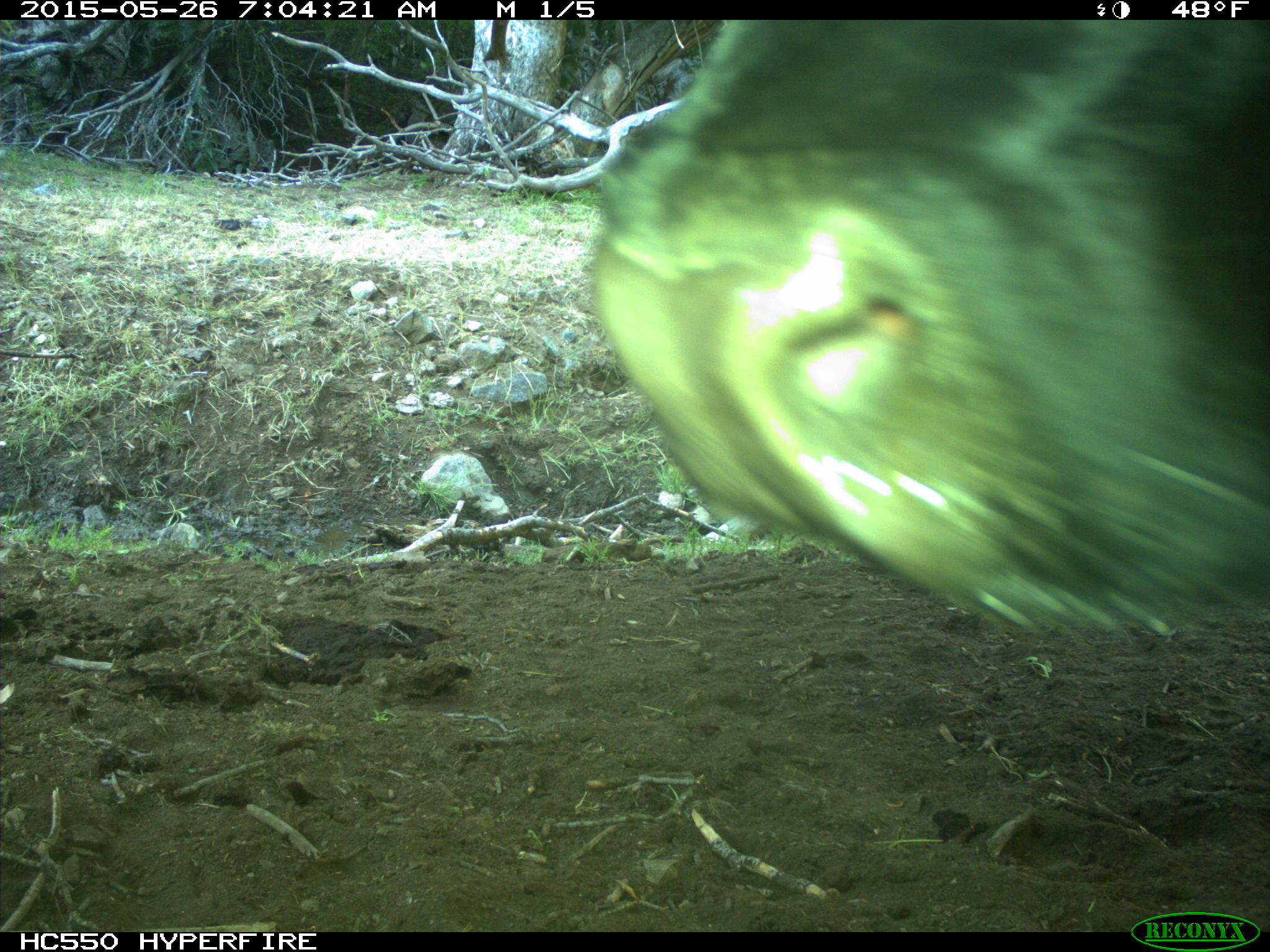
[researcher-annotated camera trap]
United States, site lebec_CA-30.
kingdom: Animalia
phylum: Chordata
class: Mammalia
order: Artiodactyla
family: Bovidae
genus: Bos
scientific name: Bos taurus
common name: domestic cow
Bos taurus (domestic cow).